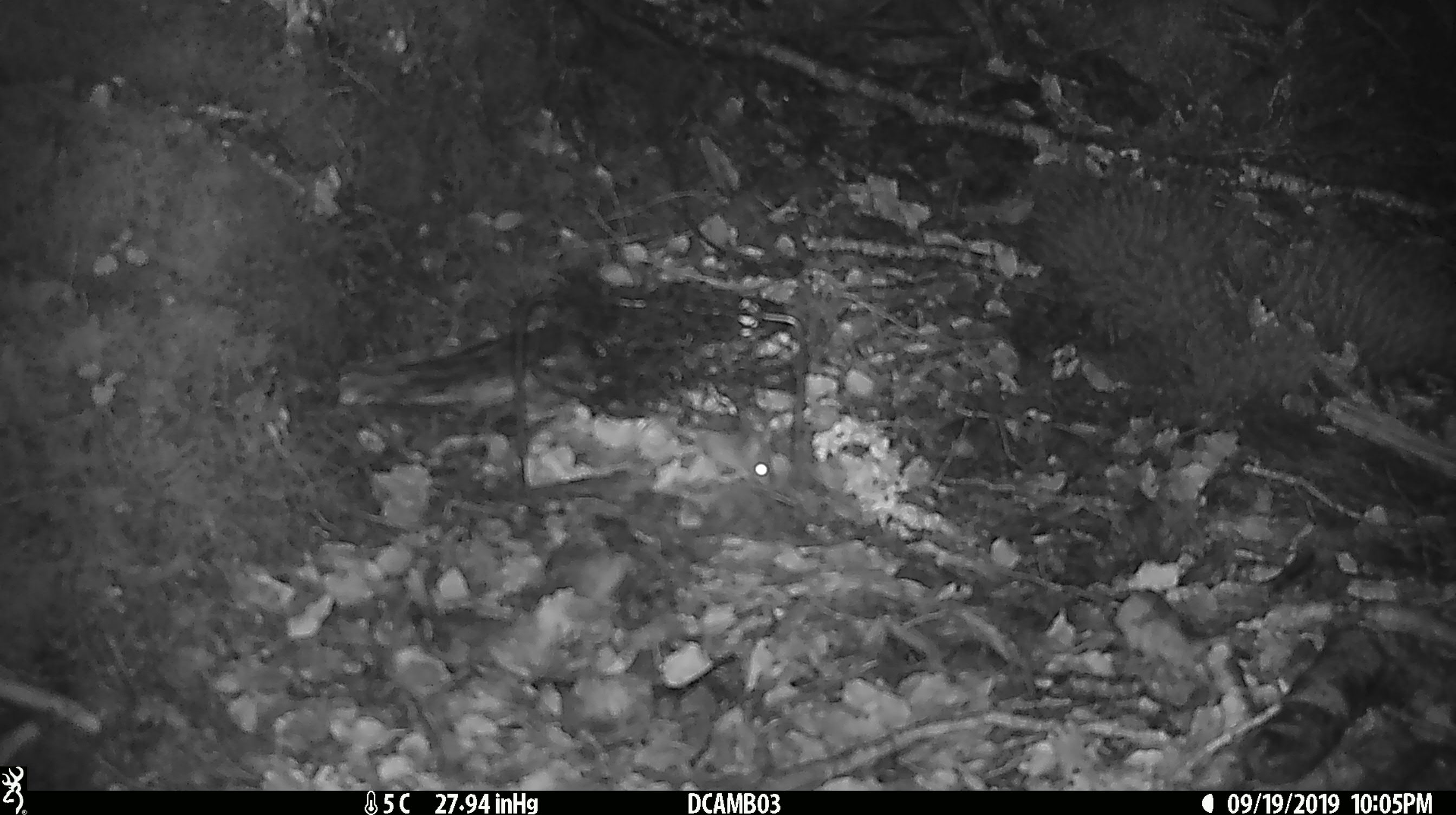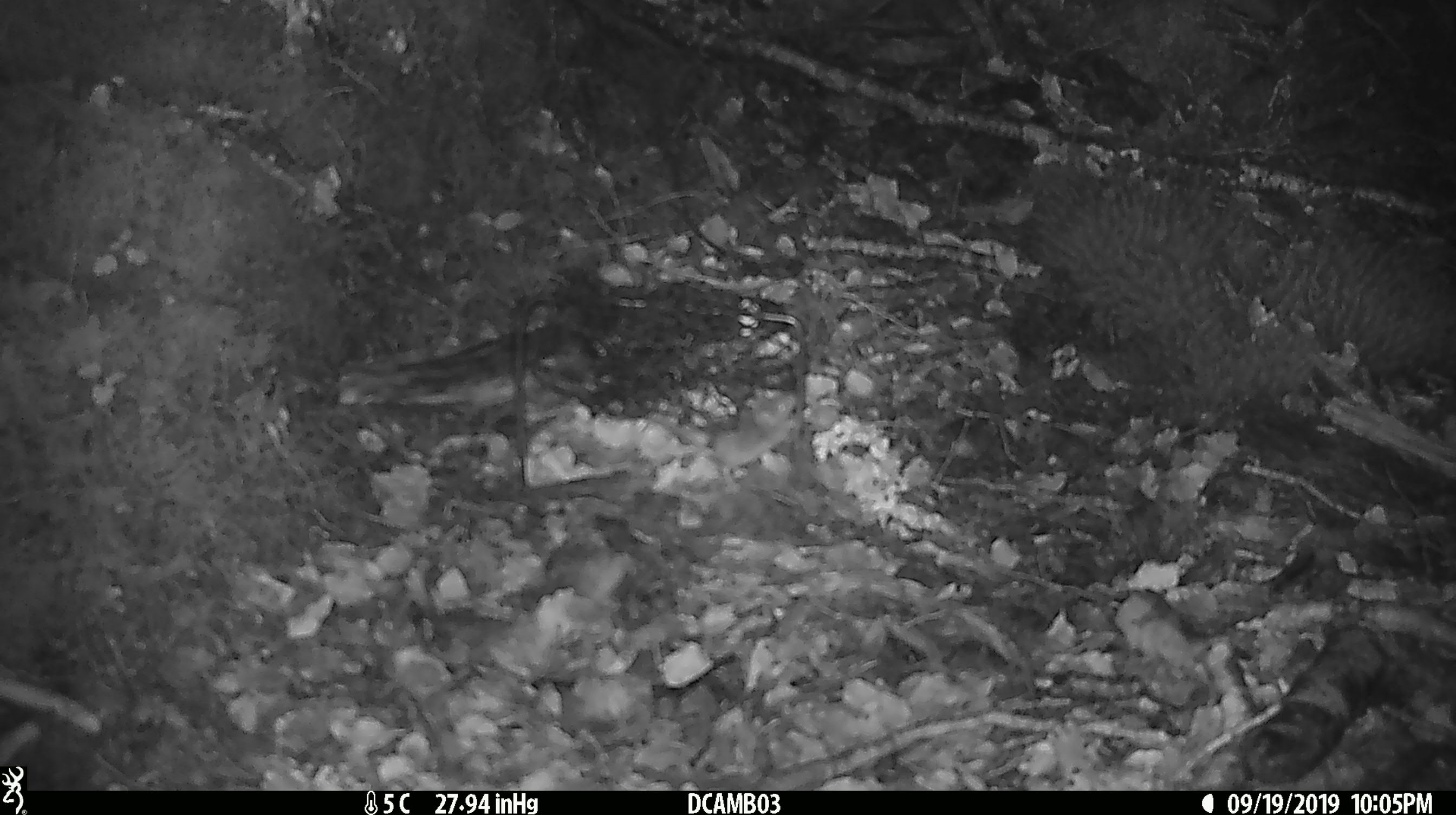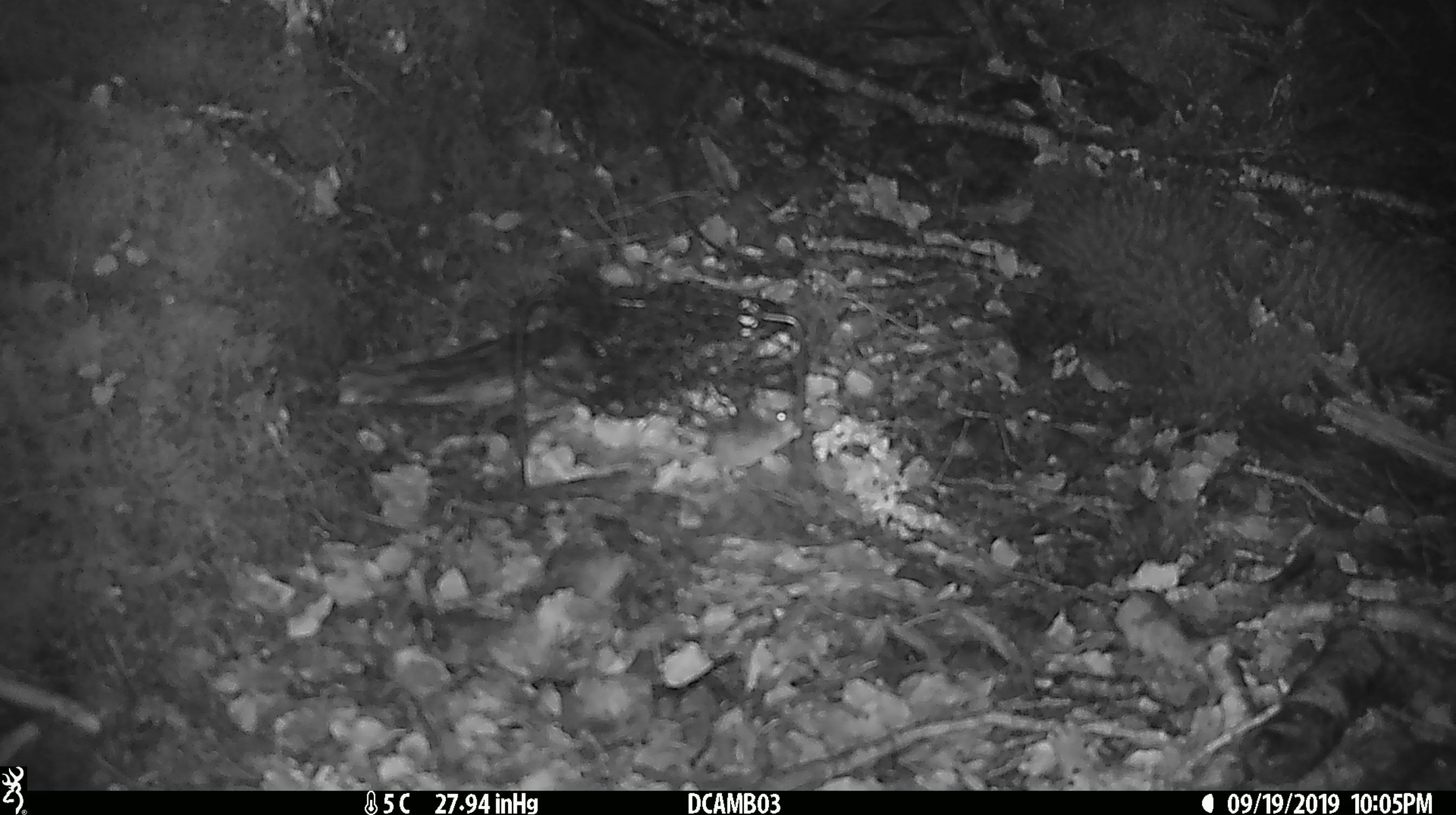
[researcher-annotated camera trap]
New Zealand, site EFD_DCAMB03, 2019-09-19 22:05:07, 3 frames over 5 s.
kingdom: Animalia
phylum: Chordata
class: Mammalia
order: Rodentia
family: Muridae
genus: Mus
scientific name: Mus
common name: mouse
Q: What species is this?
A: Mouse (Mus).